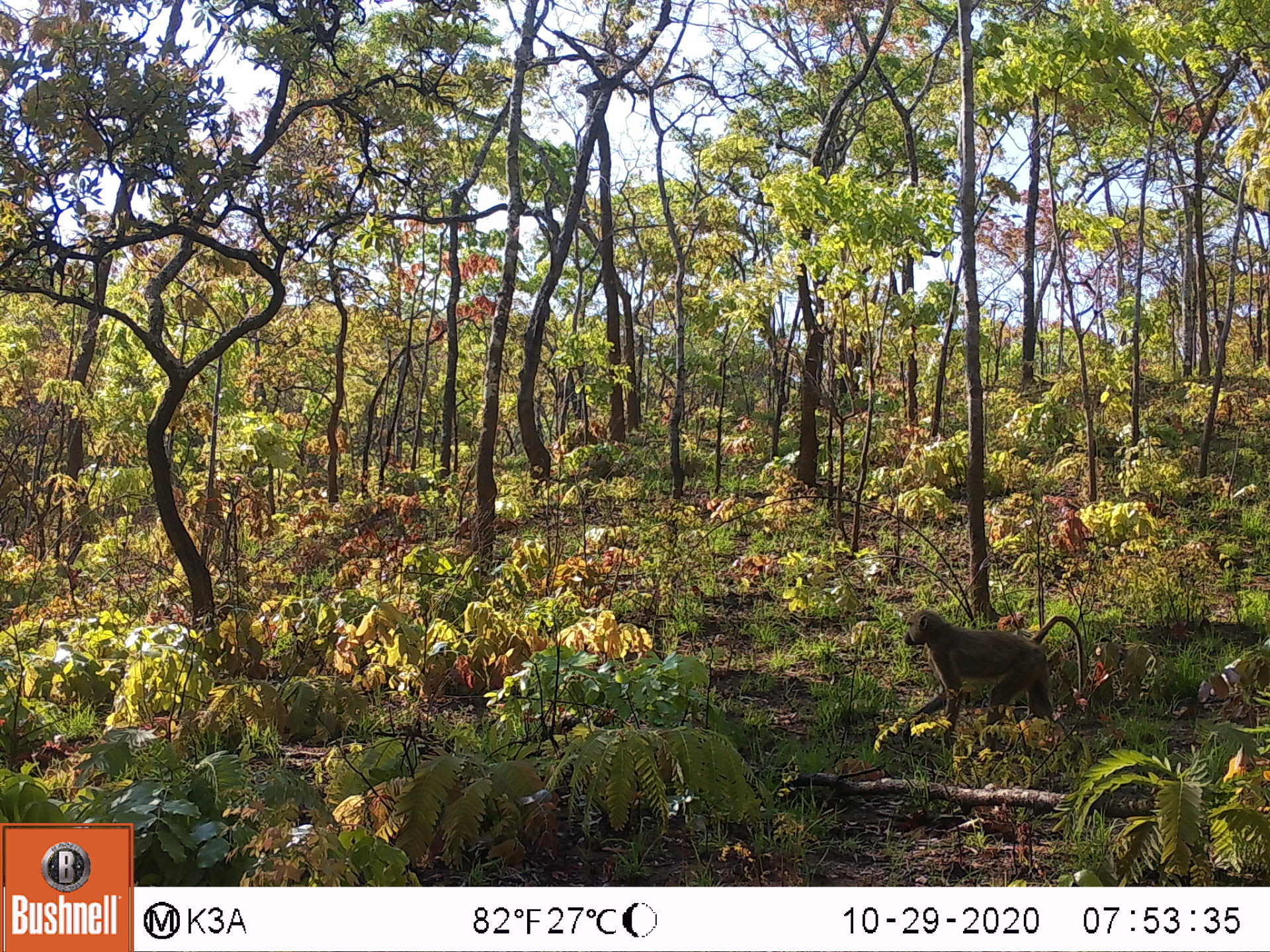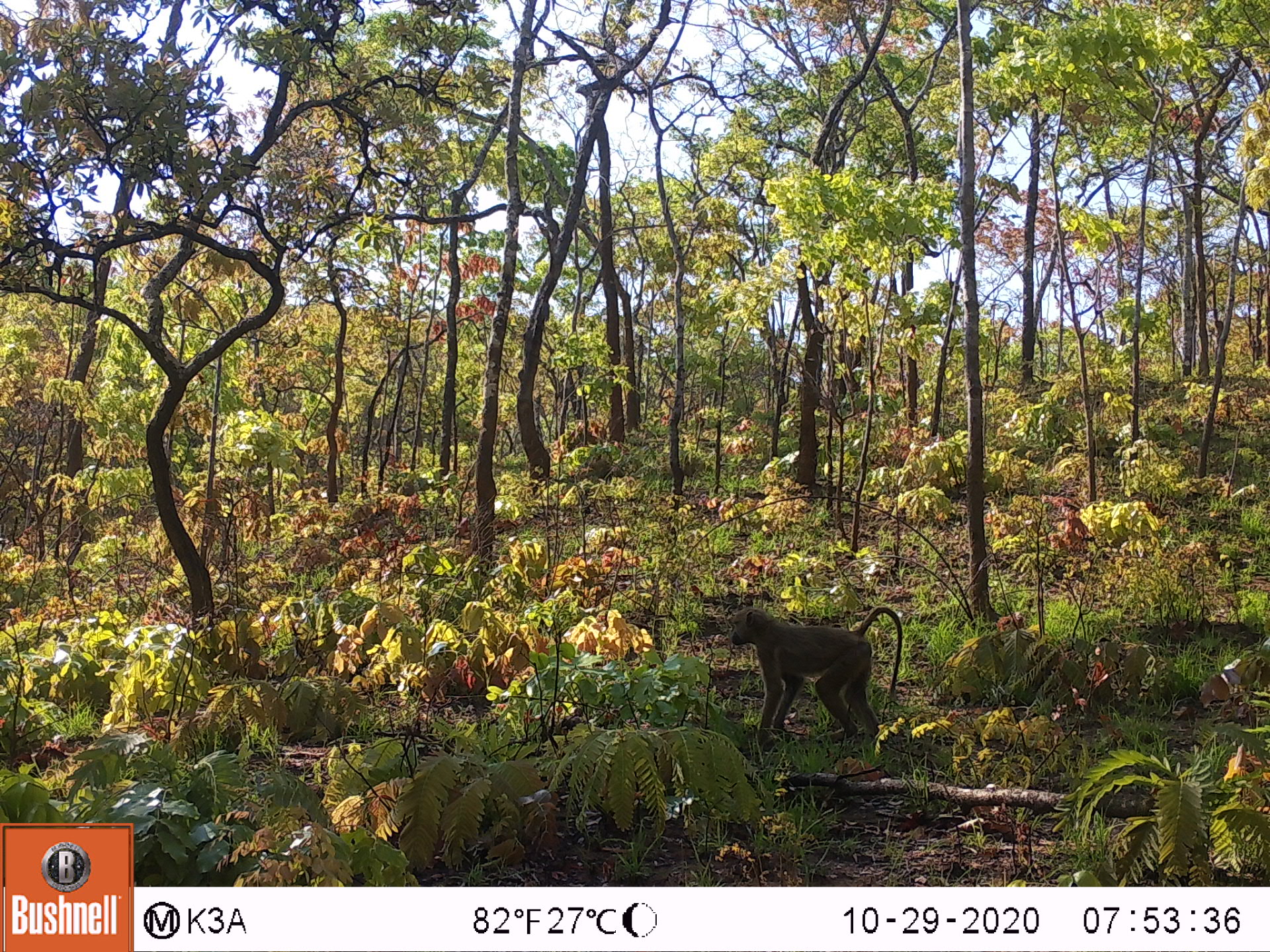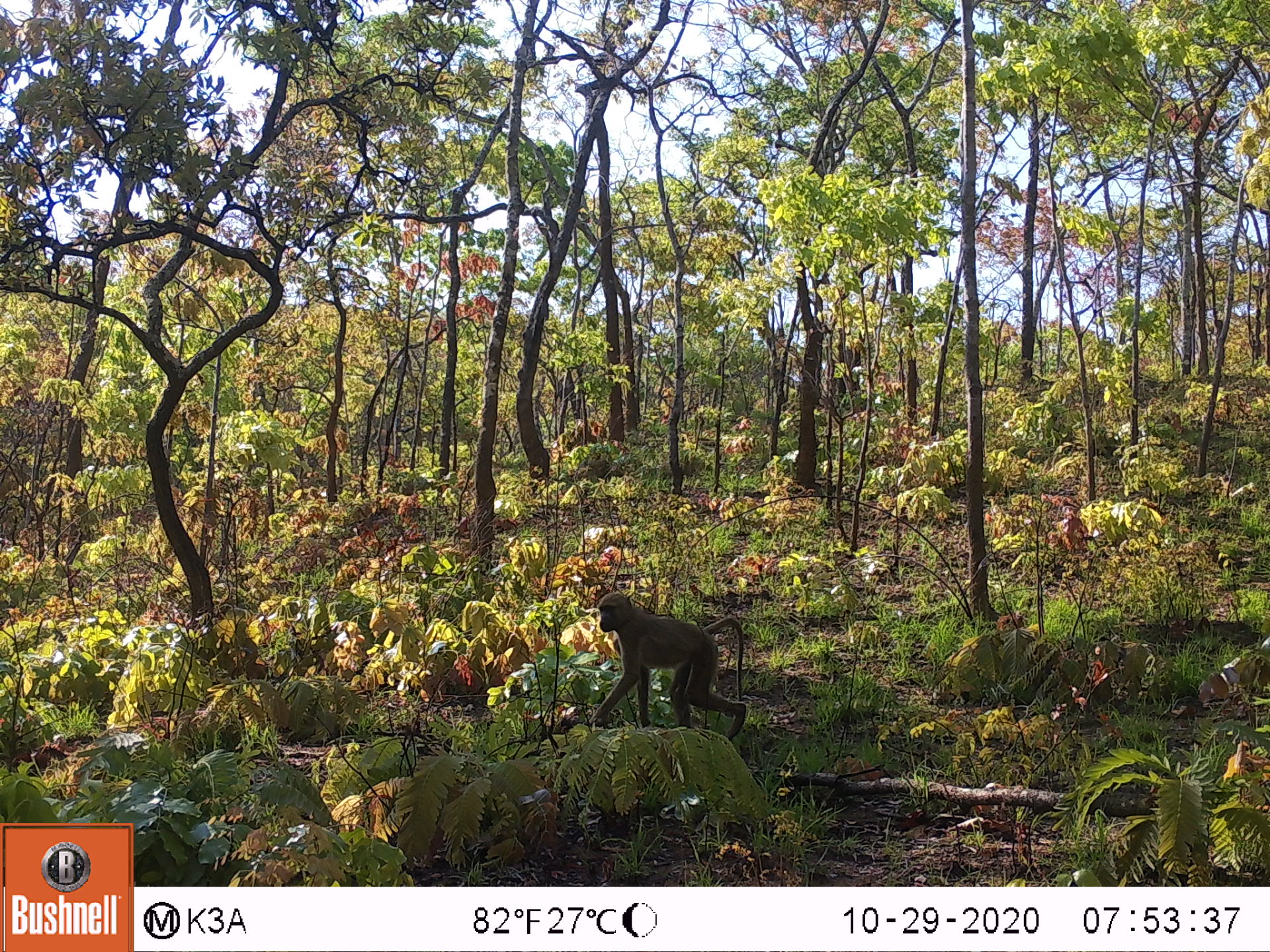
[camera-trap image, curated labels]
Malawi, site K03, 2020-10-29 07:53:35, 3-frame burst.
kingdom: Animalia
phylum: Chordata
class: Mammalia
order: Primates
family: Cercopithecidae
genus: Papio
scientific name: Papio cynocephalus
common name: yellow baboon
Yellow baboon (Papio cynocephalus), count 1.